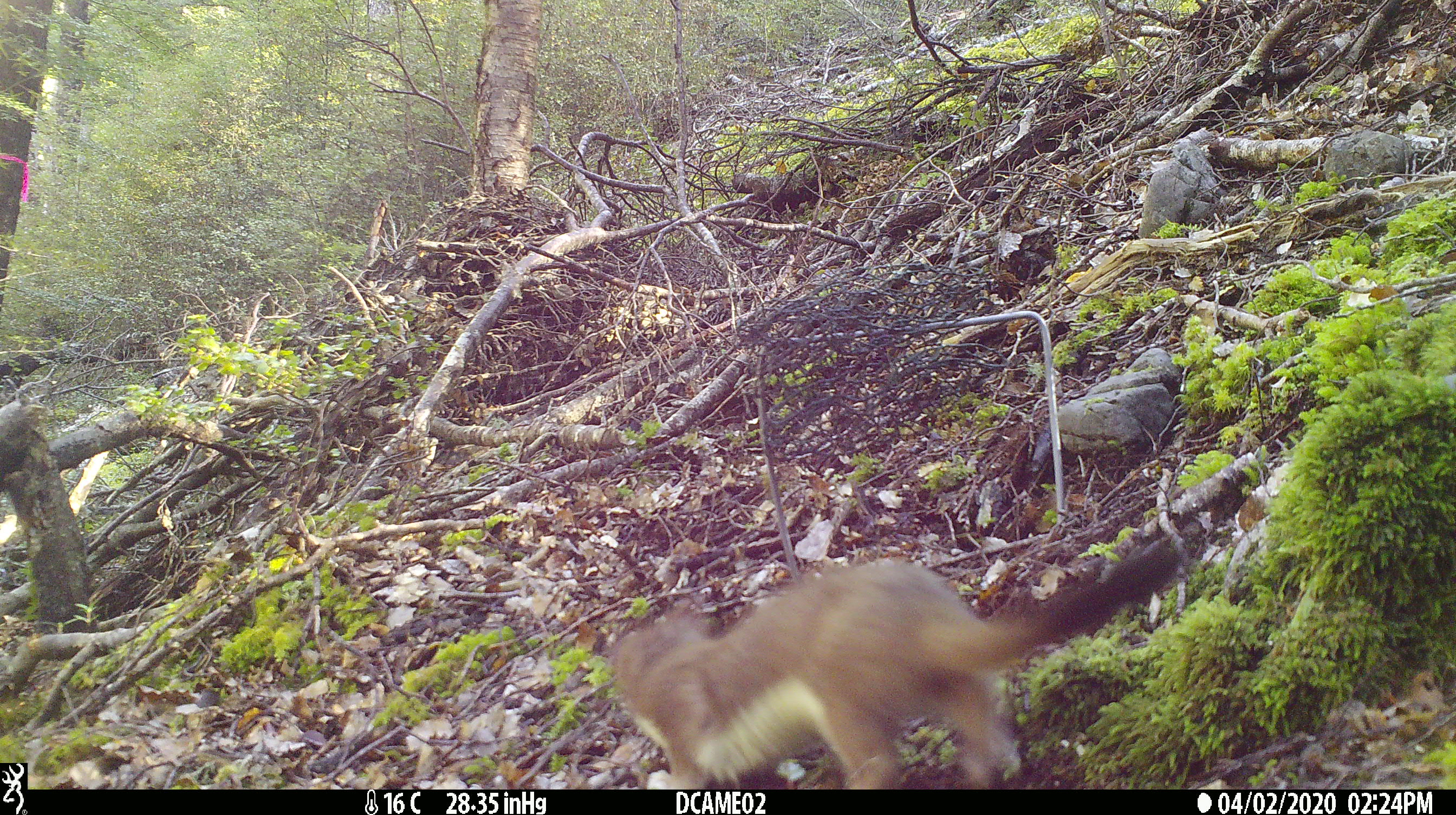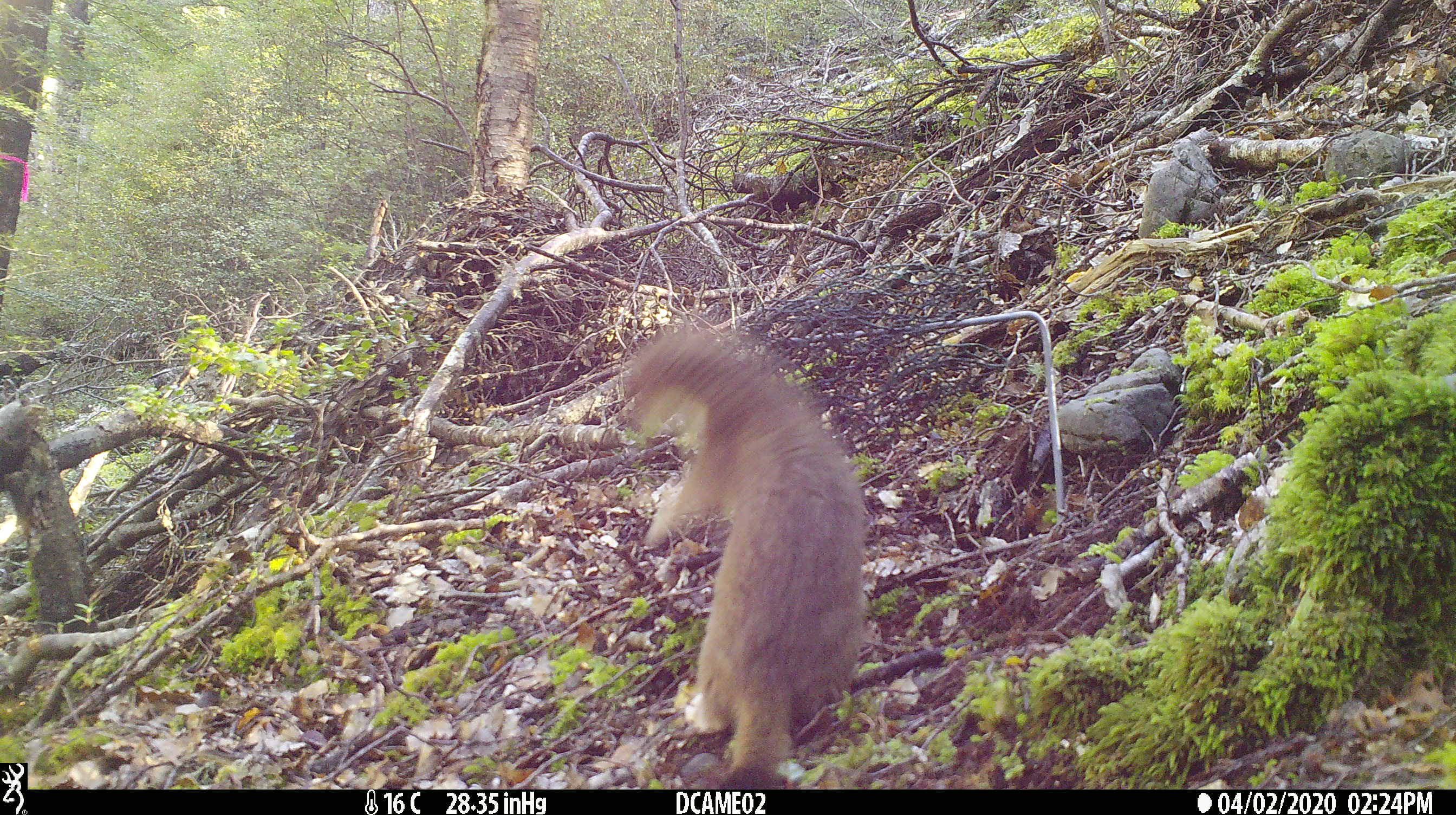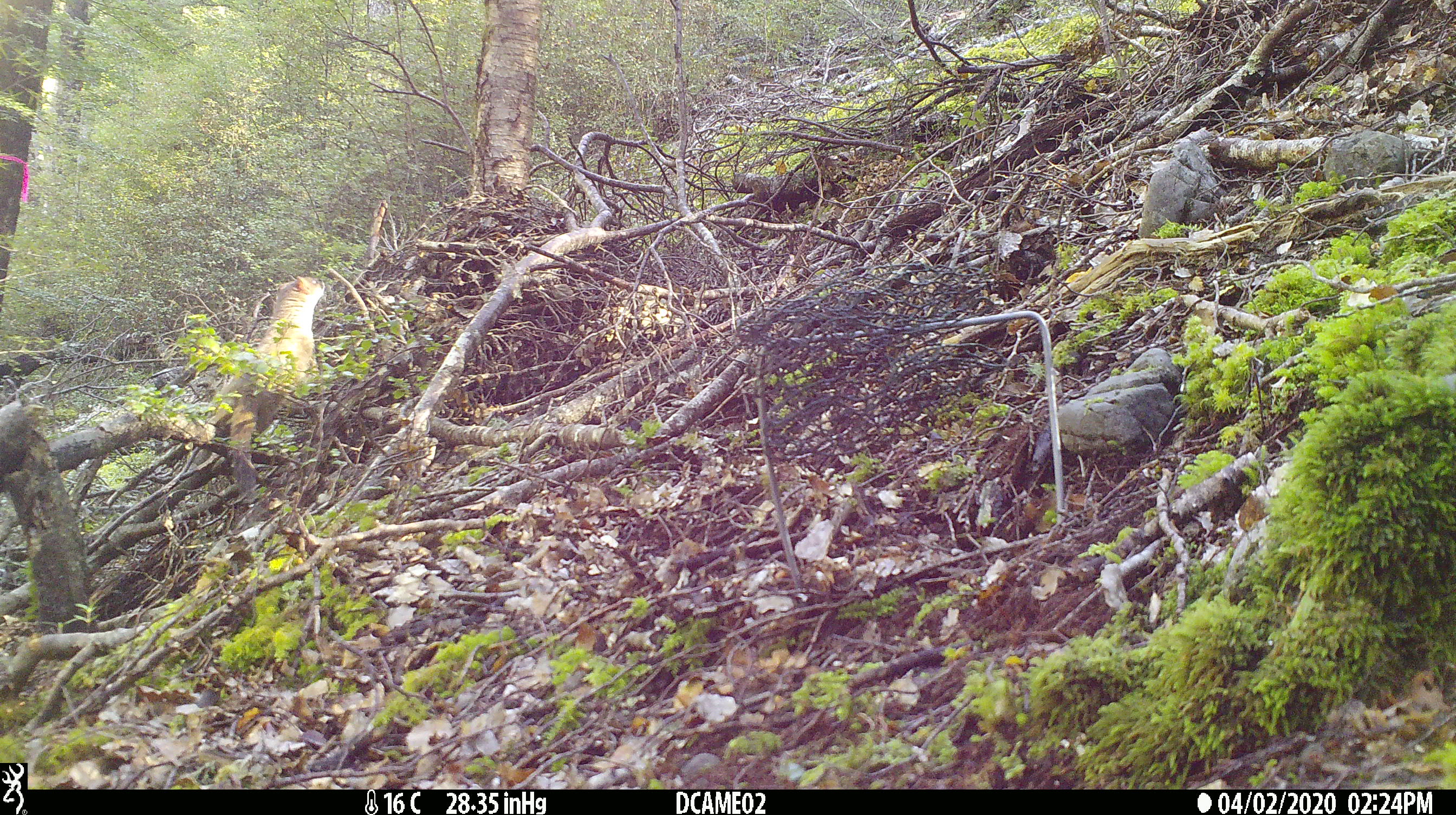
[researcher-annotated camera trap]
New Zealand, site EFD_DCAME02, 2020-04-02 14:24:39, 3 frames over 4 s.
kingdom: Animalia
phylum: Chordata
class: Mammalia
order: Carnivora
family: Mustelidae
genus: Mustela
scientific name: Mustela erminea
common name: stoat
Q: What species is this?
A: Stoat (Mustela erminea).